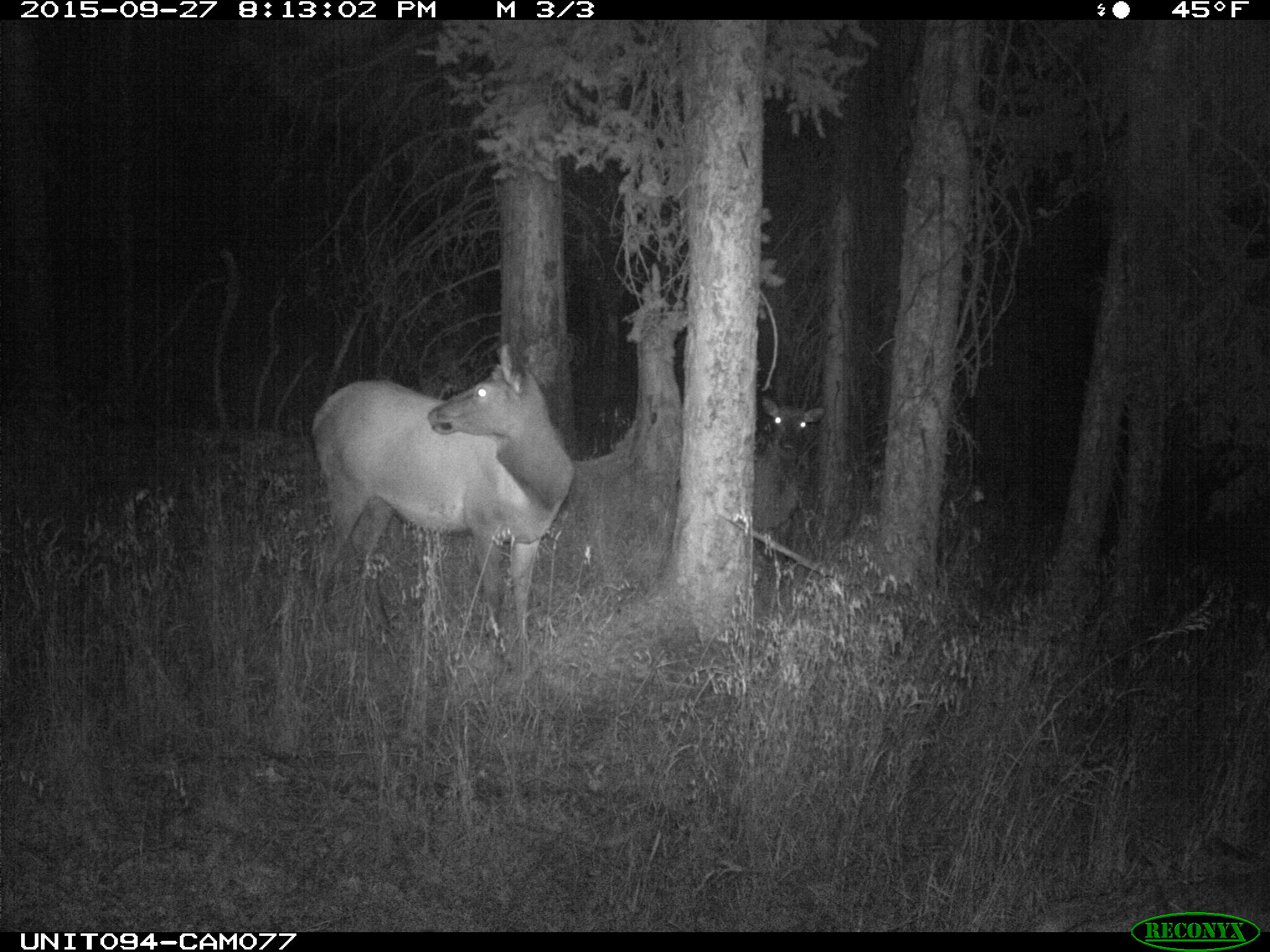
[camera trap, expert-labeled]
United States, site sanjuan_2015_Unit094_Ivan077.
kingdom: Animalia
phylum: Chordata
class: Mammalia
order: Artiodactyla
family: Cervidae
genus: Cervus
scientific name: Cervus elaphus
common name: red deer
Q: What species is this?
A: Cervus elaphus (red deer).